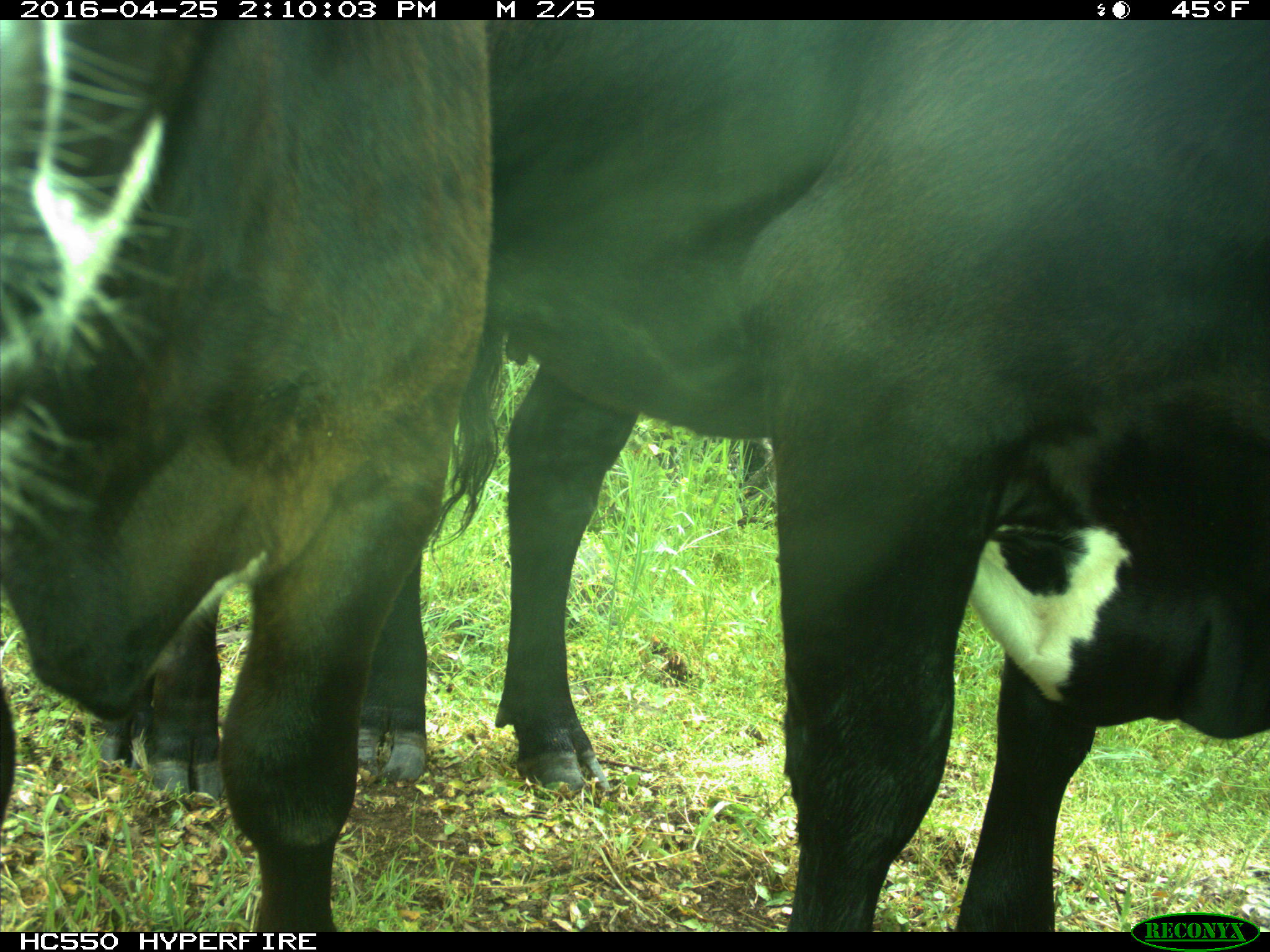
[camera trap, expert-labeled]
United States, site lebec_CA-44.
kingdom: Animalia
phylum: Chordata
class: Mammalia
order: Artiodactyla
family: Bovidae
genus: Bos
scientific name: Bos taurus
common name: domestic cow